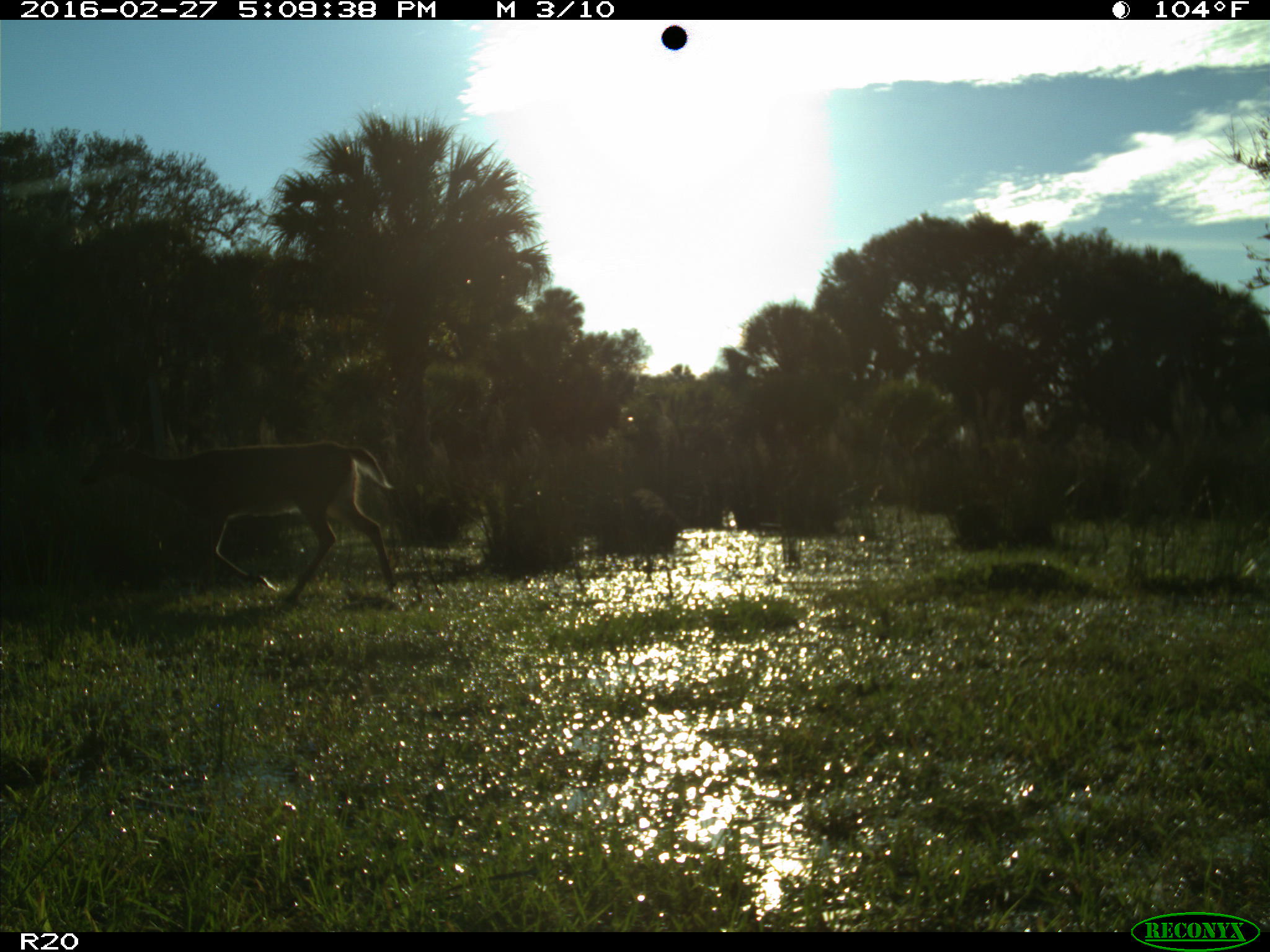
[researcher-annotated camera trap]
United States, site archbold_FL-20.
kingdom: Animalia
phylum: Chordata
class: Mammalia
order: Artiodactyla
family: Cervidae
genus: Odocoileus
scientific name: Odocoileus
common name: deer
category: unidentified deer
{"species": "unidentified deer (deer) (Odocoileus)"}